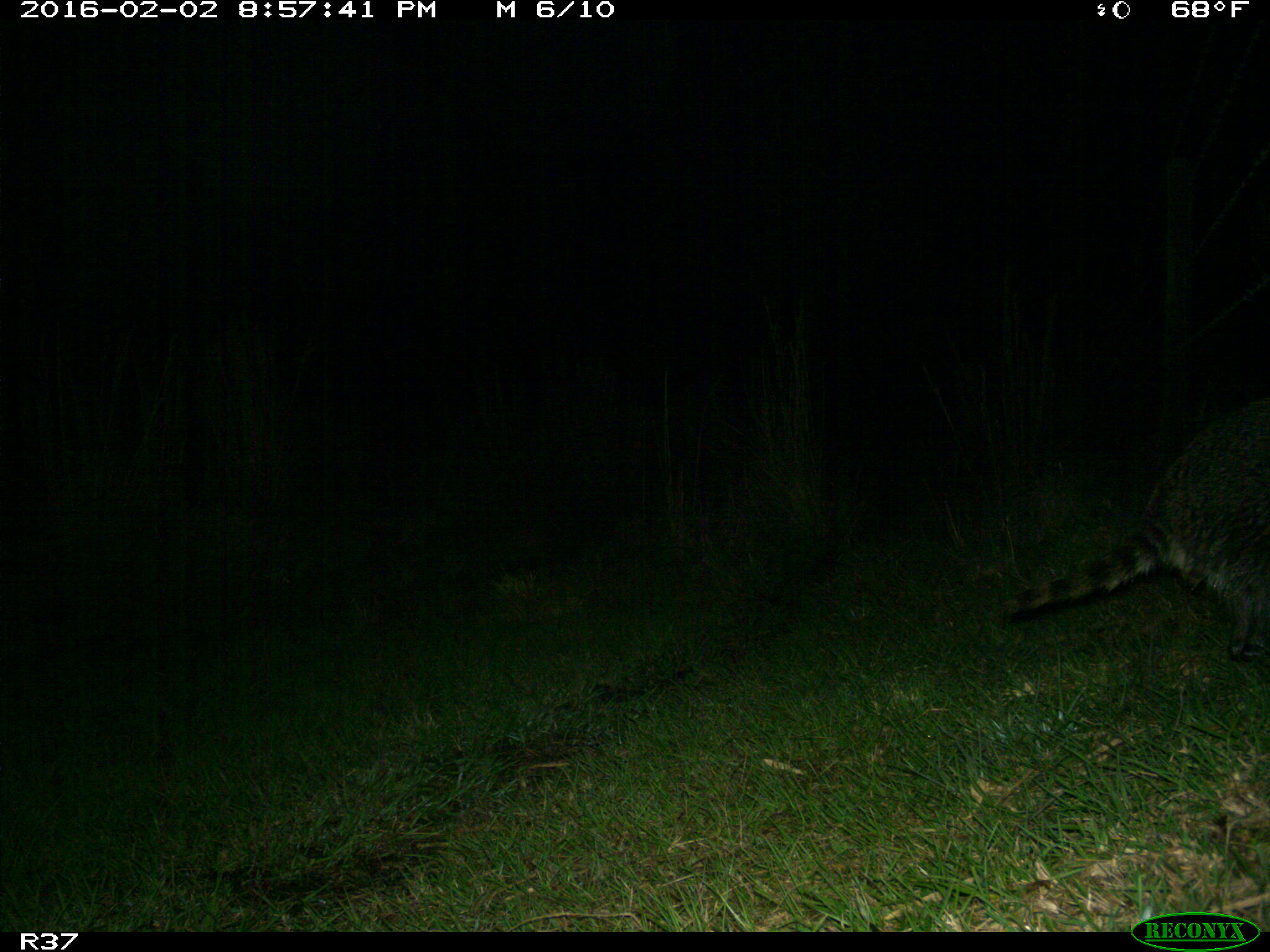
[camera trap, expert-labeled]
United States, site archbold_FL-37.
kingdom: Animalia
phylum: Chordata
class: Mammalia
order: Carnivora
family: Procyonidae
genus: Procyon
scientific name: Procyon lotor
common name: common raccoon